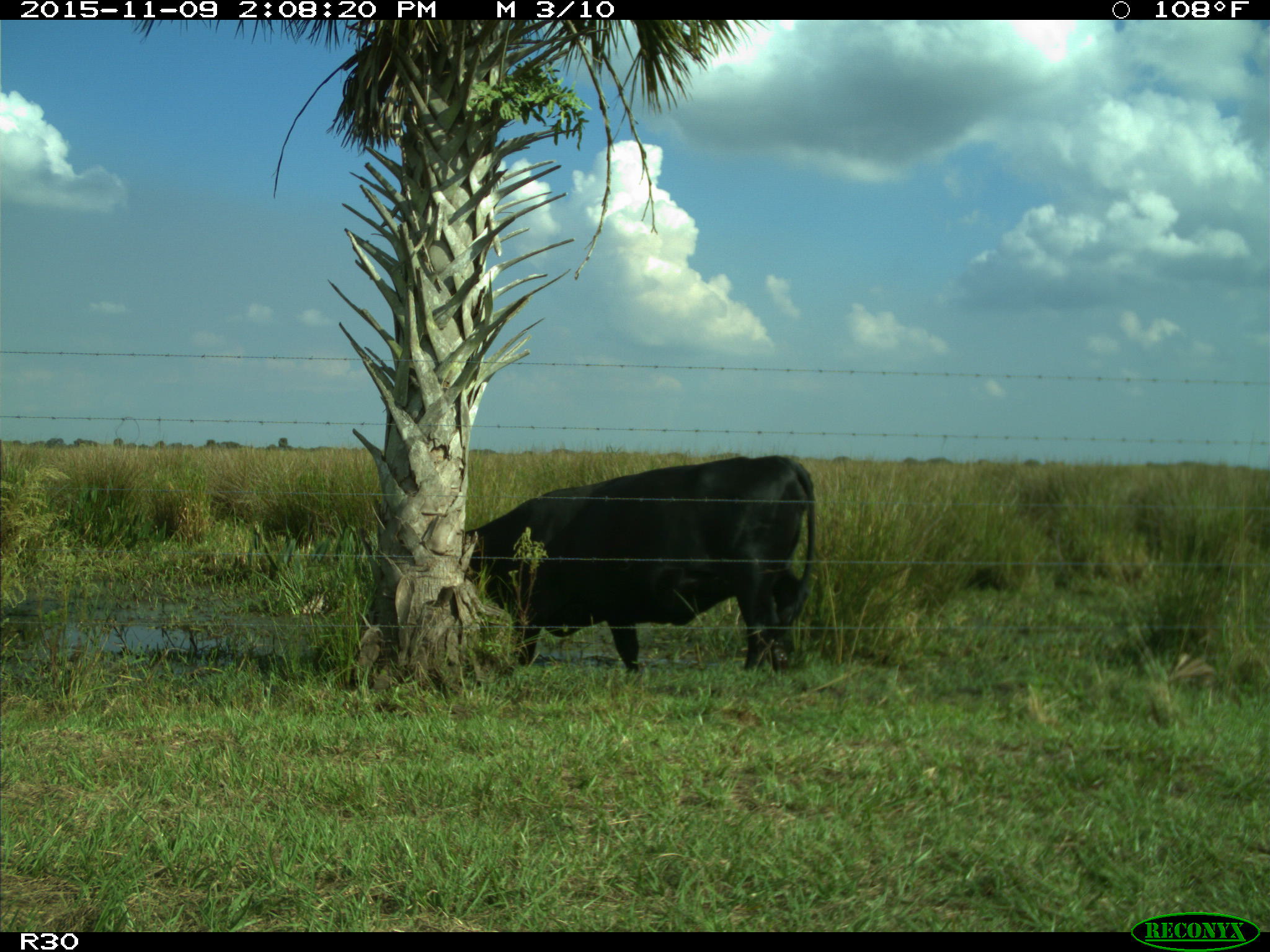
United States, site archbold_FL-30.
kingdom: Animalia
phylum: Chordata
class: Mammalia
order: Artiodactyla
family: Bovidae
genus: Bos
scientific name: Bos taurus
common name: domestic cow